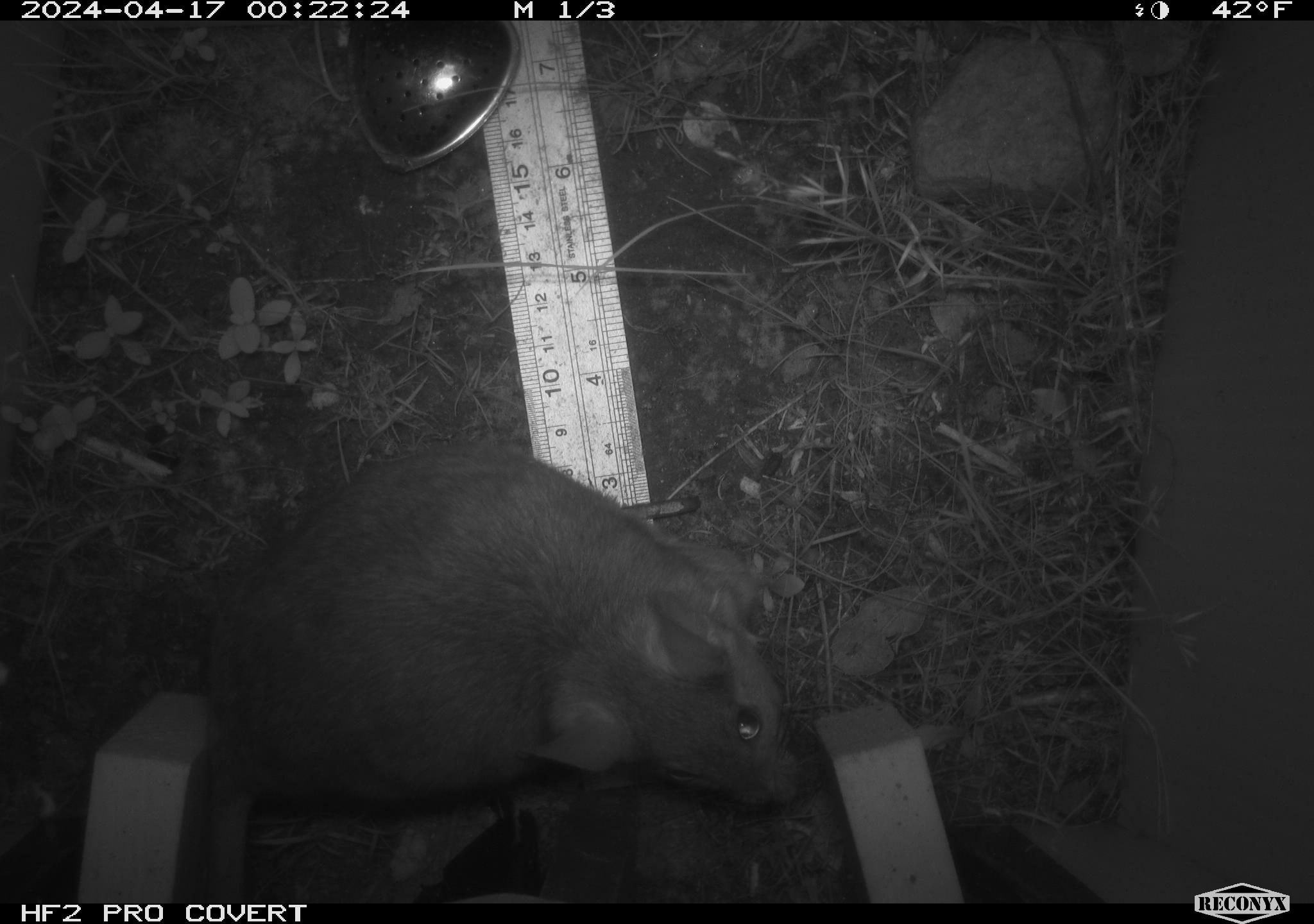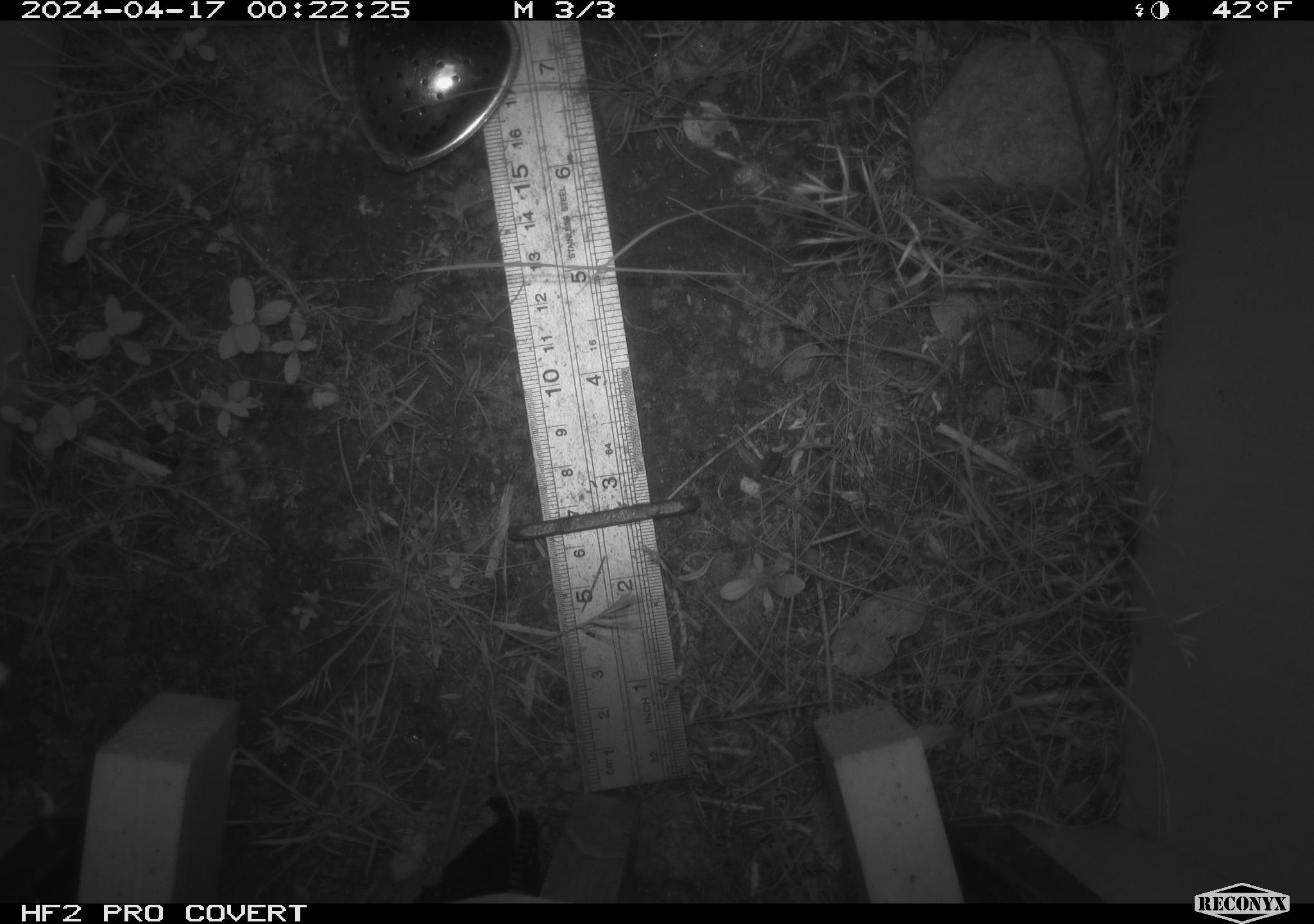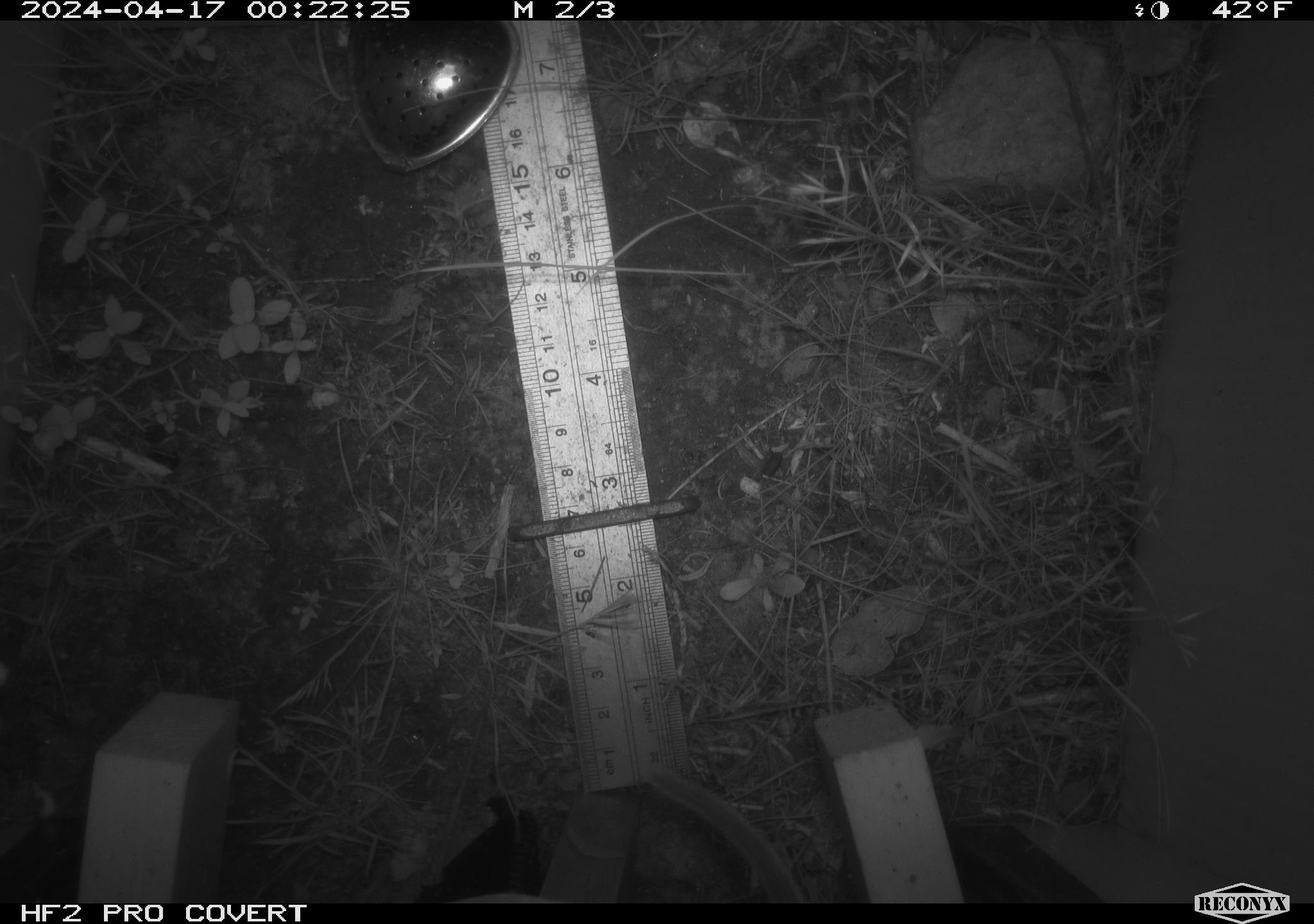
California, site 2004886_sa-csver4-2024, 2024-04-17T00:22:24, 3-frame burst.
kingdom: Animalia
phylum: Chordata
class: Mammalia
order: Rodentia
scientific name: Rodentia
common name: woodrat or rat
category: woodrat or rat species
Woodrat or rat species (woodrat or rat) (Rodentia).